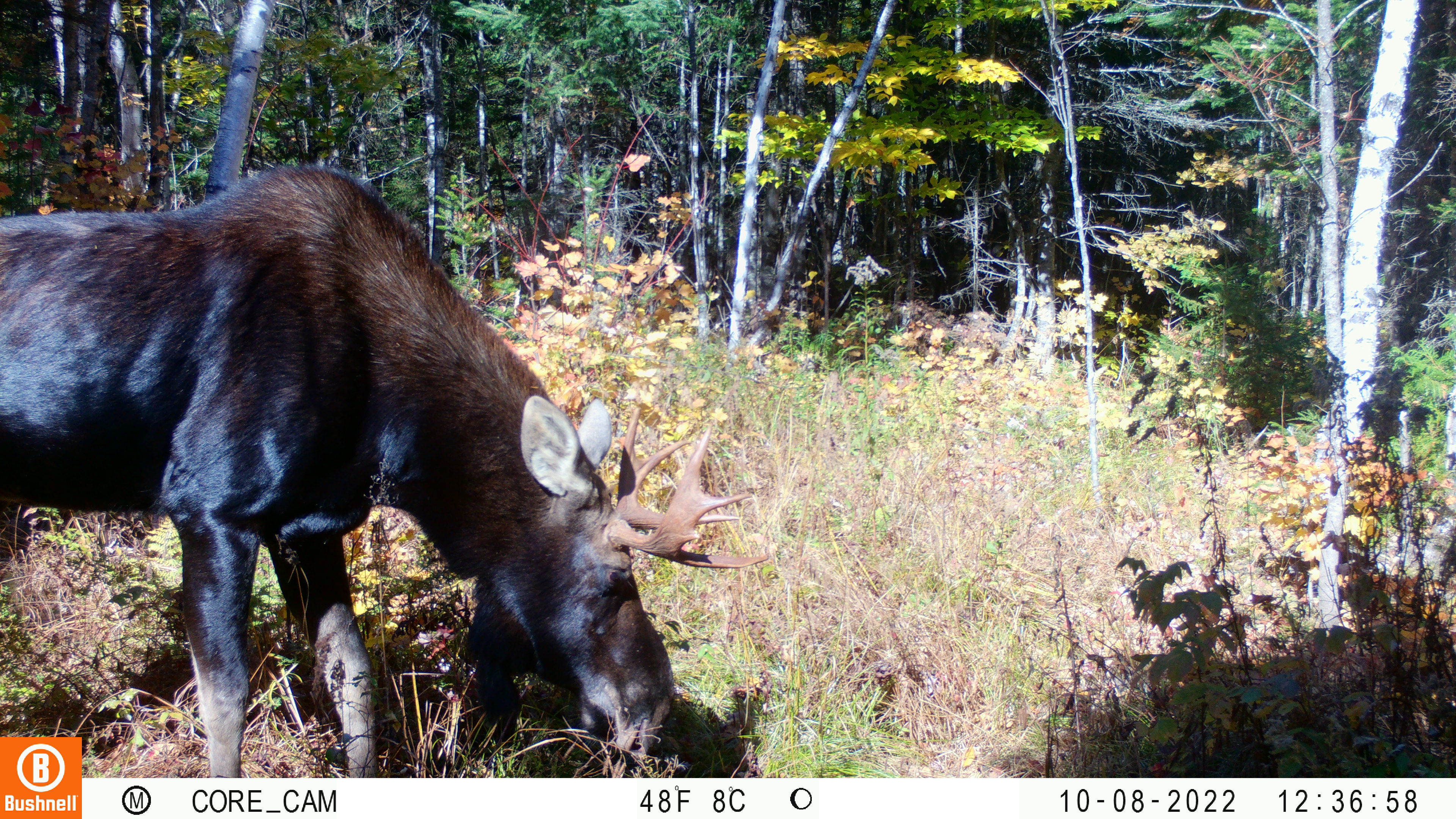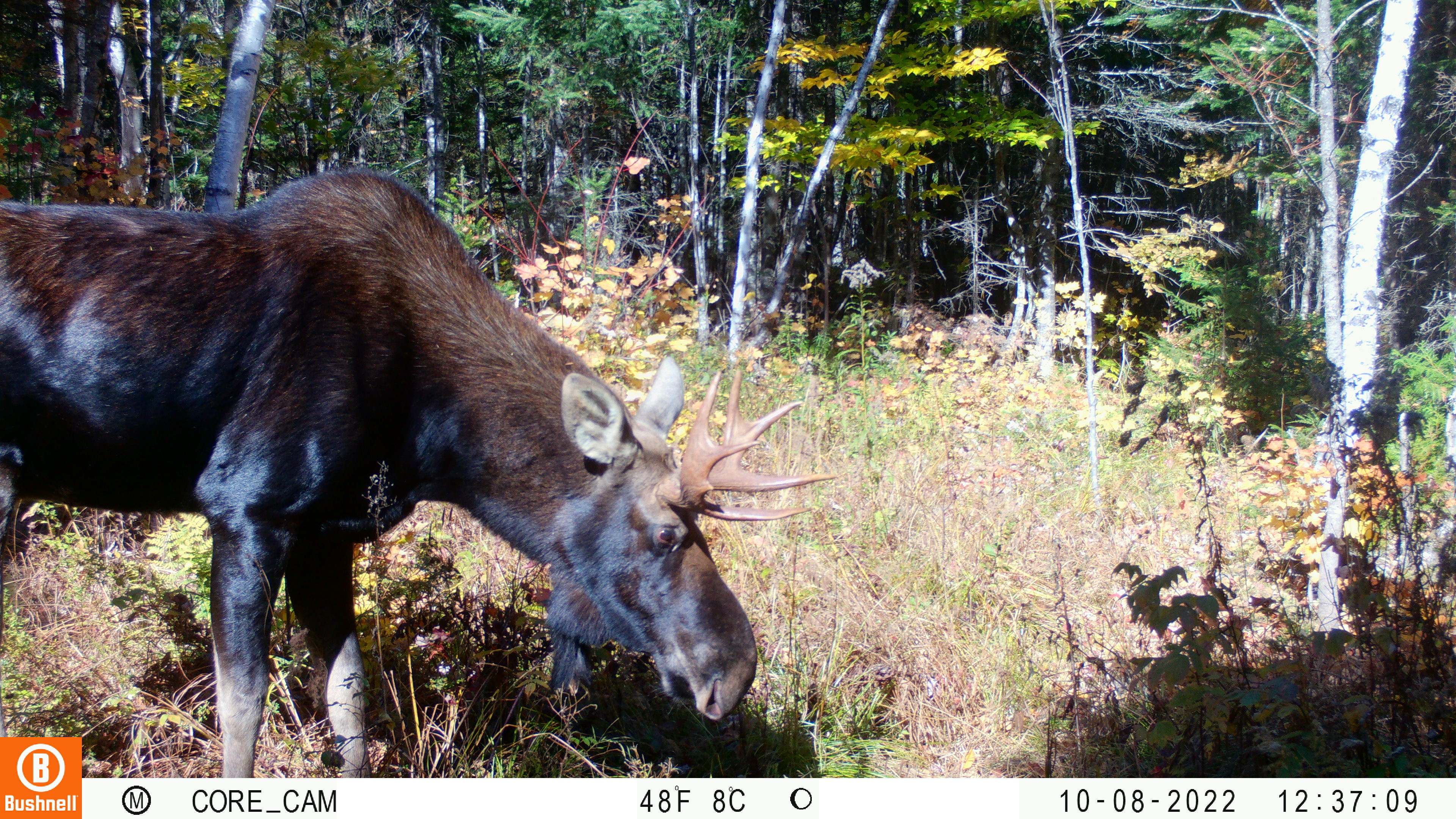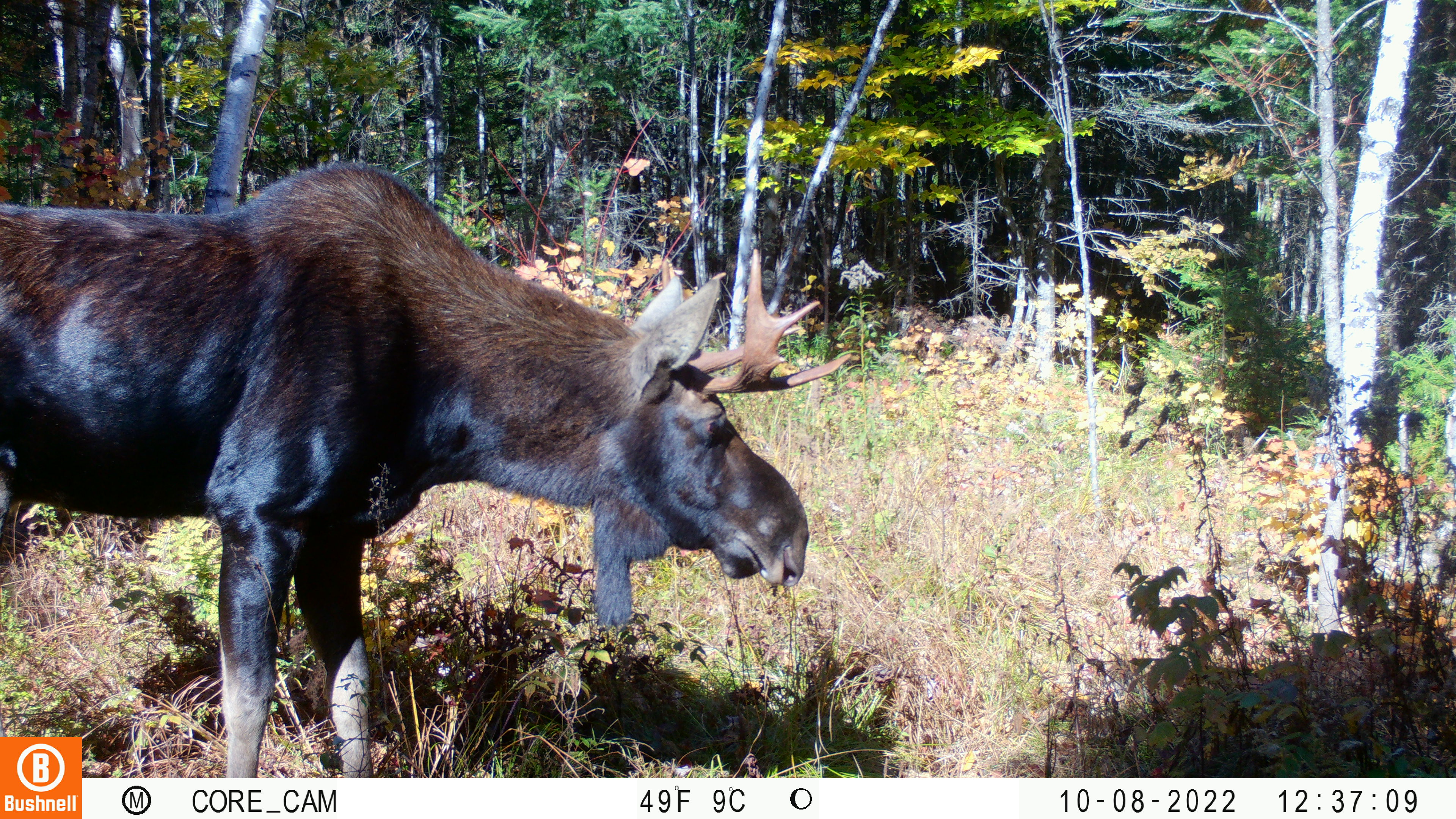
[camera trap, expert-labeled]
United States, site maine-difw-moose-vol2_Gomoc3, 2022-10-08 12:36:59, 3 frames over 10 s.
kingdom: Animalia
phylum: Chordata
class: Mammalia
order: Artiodactyla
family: Cervidae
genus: Alces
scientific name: Alces alces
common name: moose